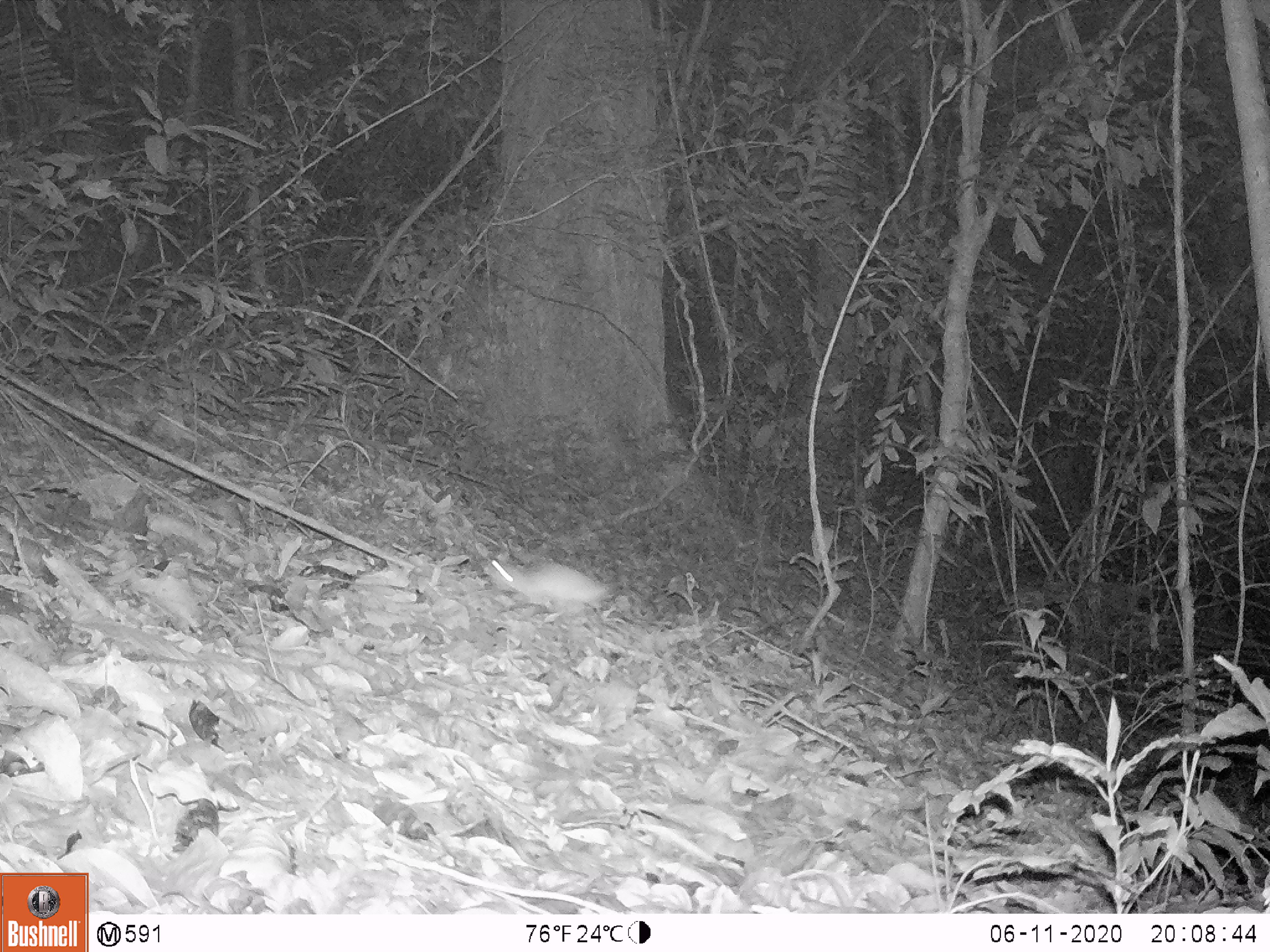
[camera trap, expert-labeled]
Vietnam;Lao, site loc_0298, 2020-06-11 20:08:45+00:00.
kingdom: Animalia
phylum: Chordata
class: Mammalia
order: Rodentia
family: Muridae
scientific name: Muridae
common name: old-world mice and rats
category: unidentified murid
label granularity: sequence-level